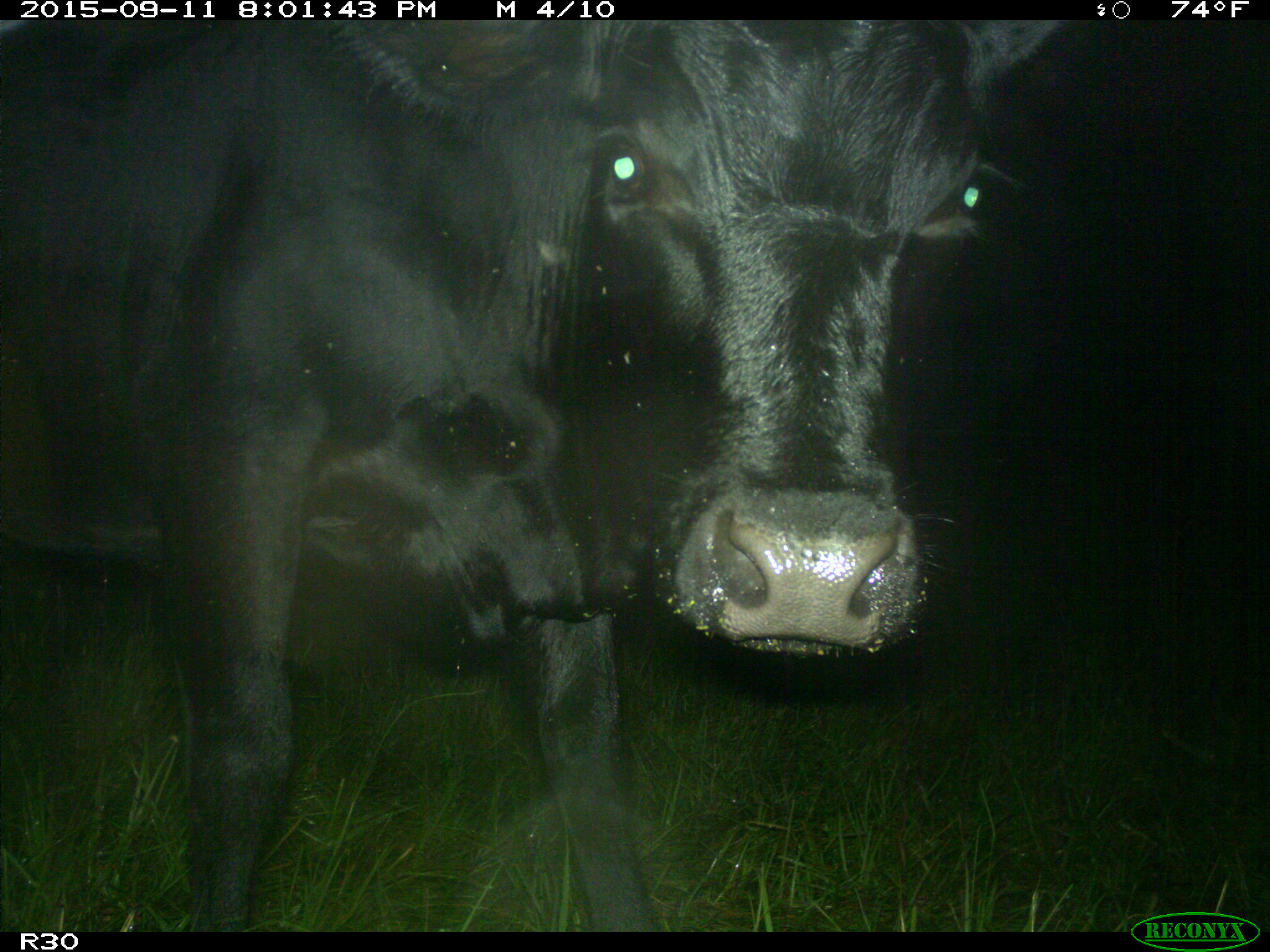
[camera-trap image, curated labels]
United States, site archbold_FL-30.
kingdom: Animalia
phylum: Chordata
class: Mammalia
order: Artiodactyla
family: Bovidae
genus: Bos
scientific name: Bos taurus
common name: domestic cow